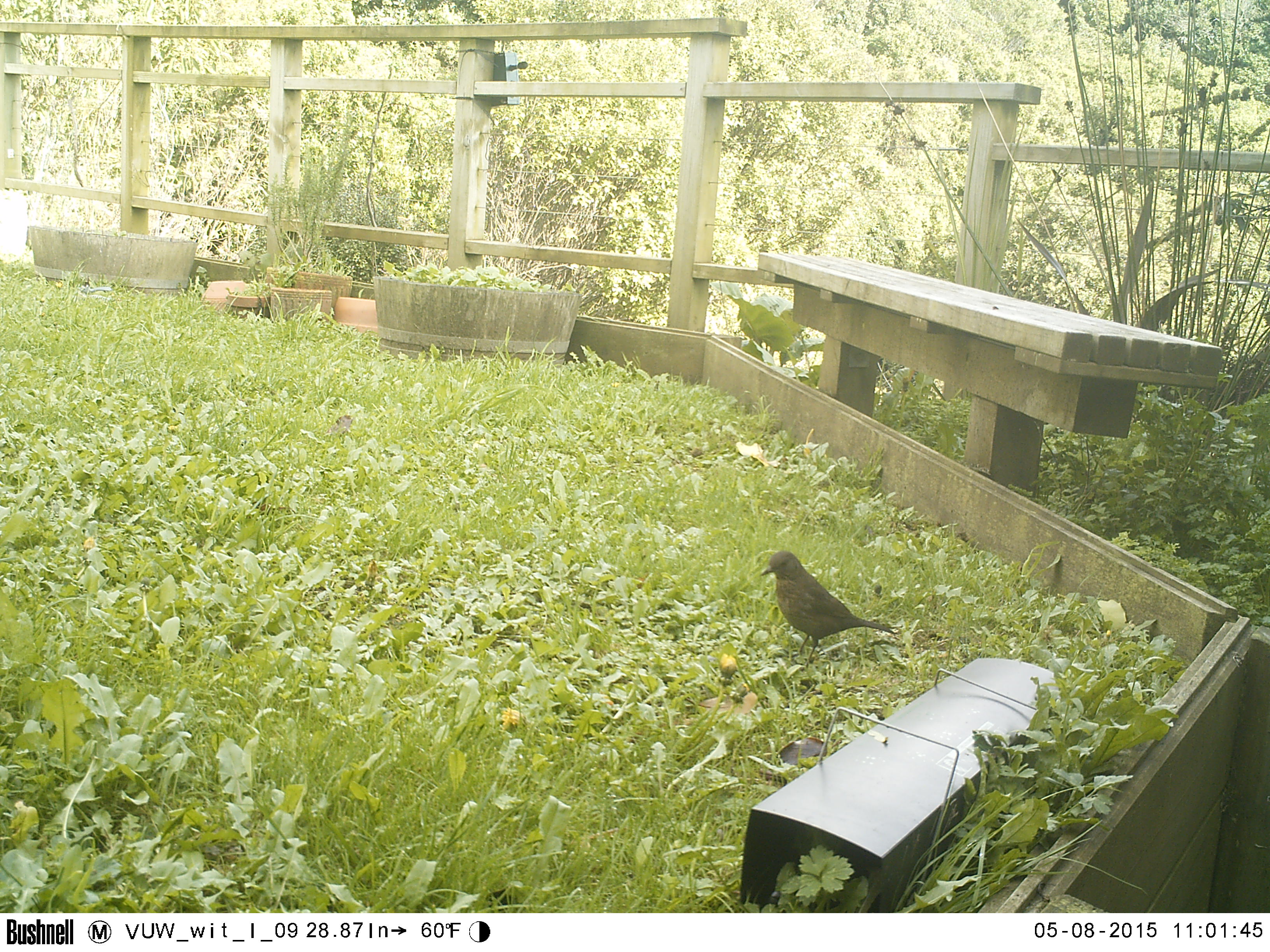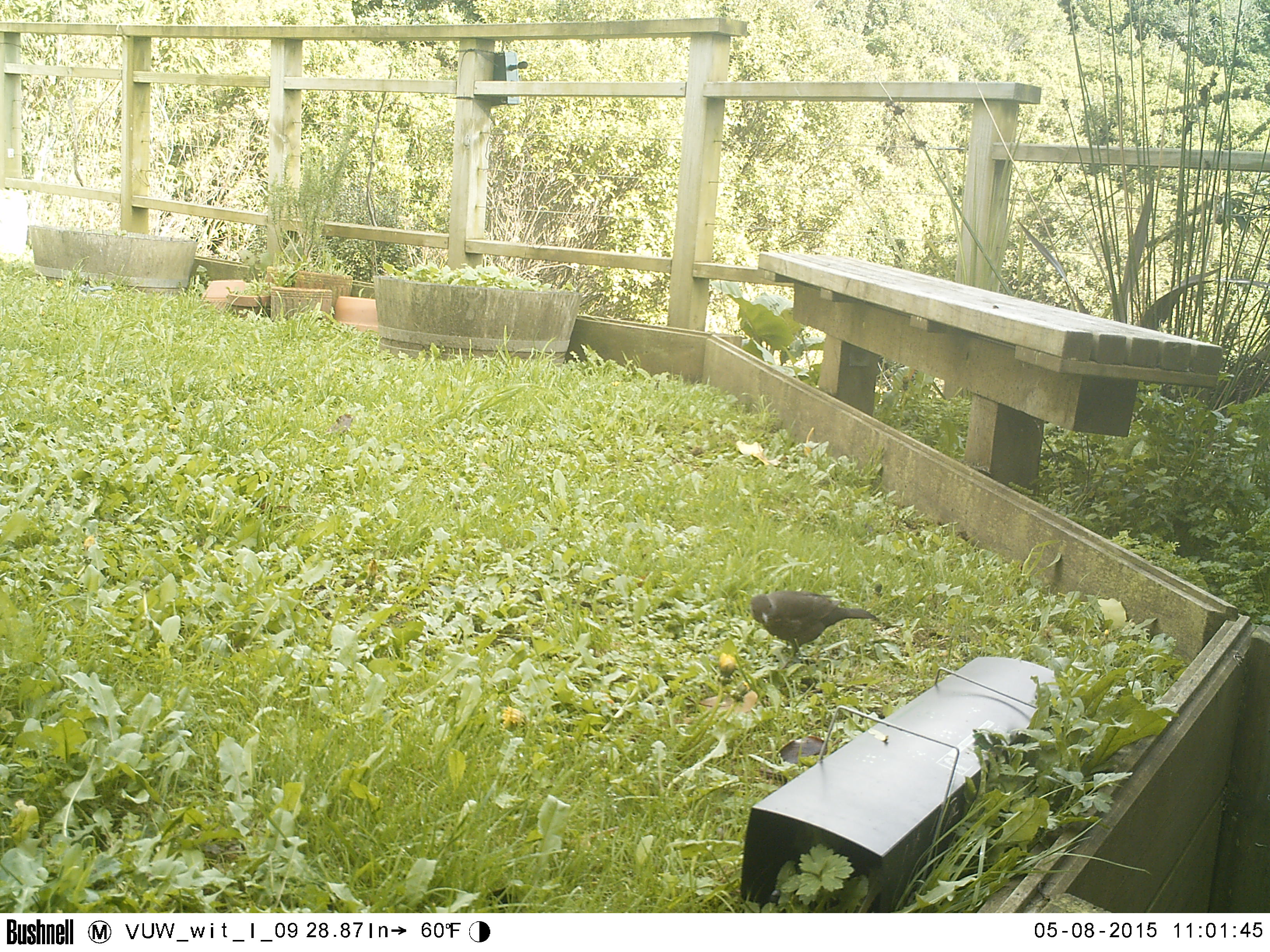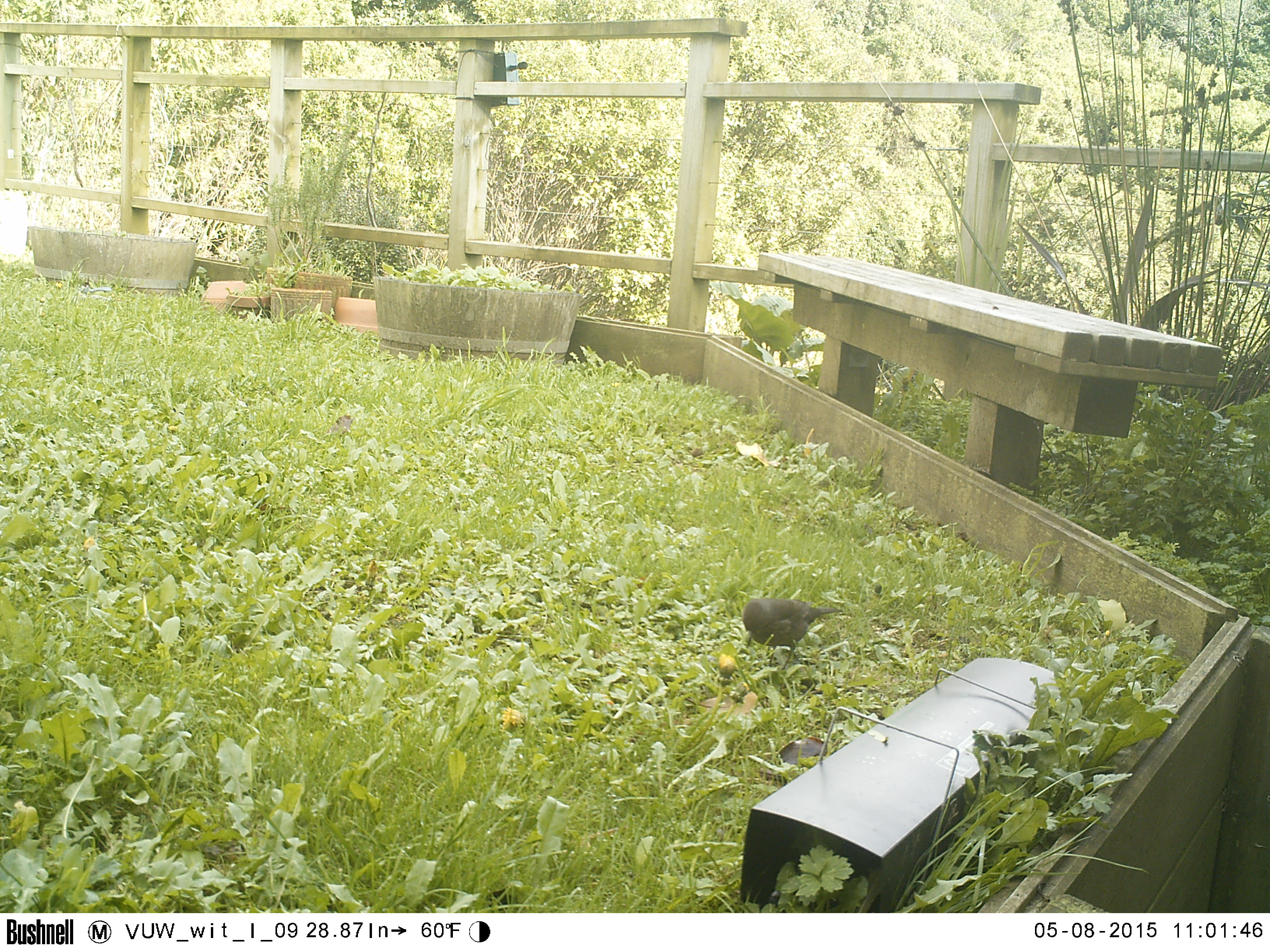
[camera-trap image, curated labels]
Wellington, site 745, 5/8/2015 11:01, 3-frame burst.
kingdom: Animalia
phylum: Chordata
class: Aves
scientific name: Aves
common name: bird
Bird (Aves).